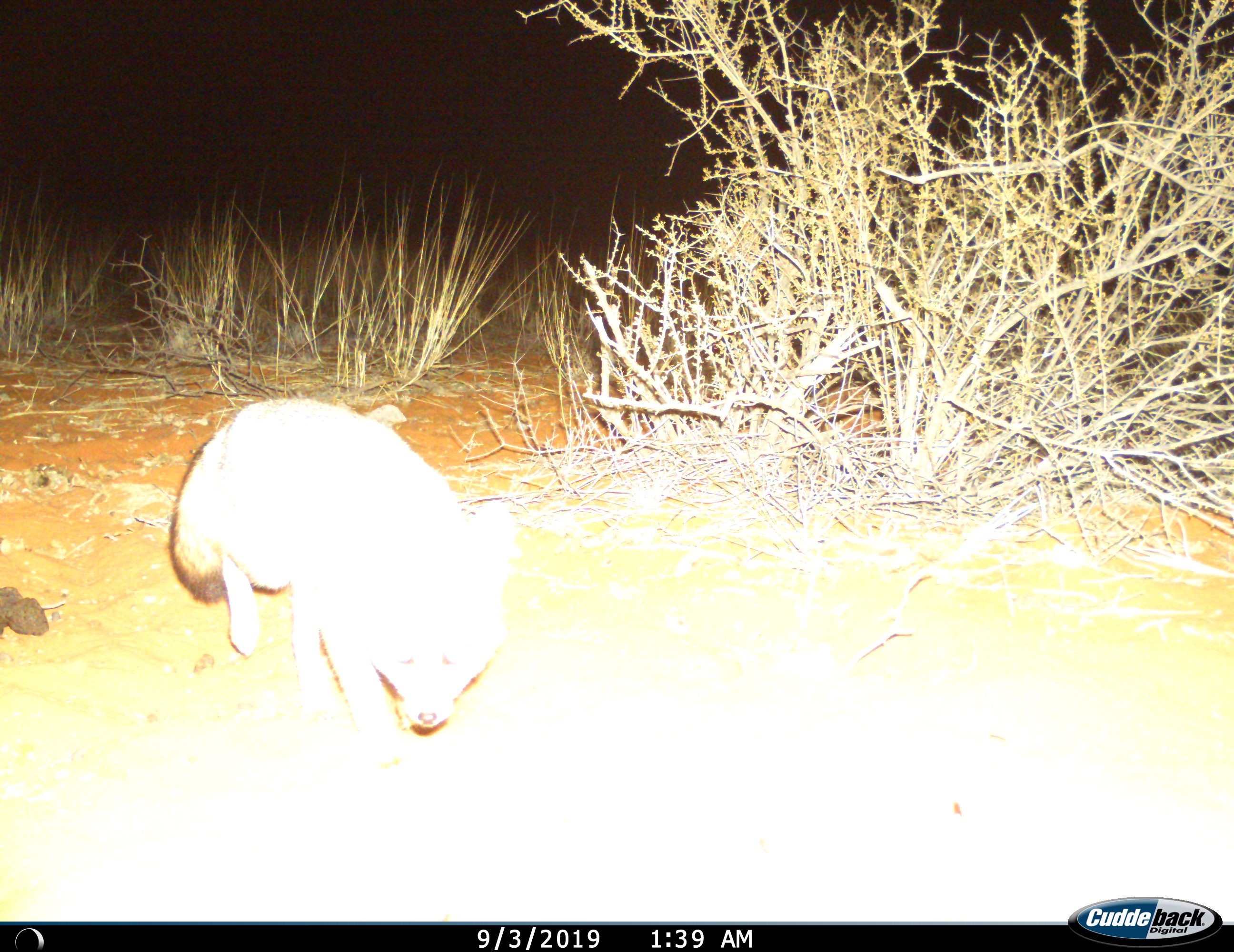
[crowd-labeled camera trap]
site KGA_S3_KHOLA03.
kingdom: Animalia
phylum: Chordata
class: Mammalia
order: Carnivora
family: Canidae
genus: Vulpes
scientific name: Vulpes chama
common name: cape fox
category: foxcape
Foxcape (cape fox) (Vulpes chama), count 1. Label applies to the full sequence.